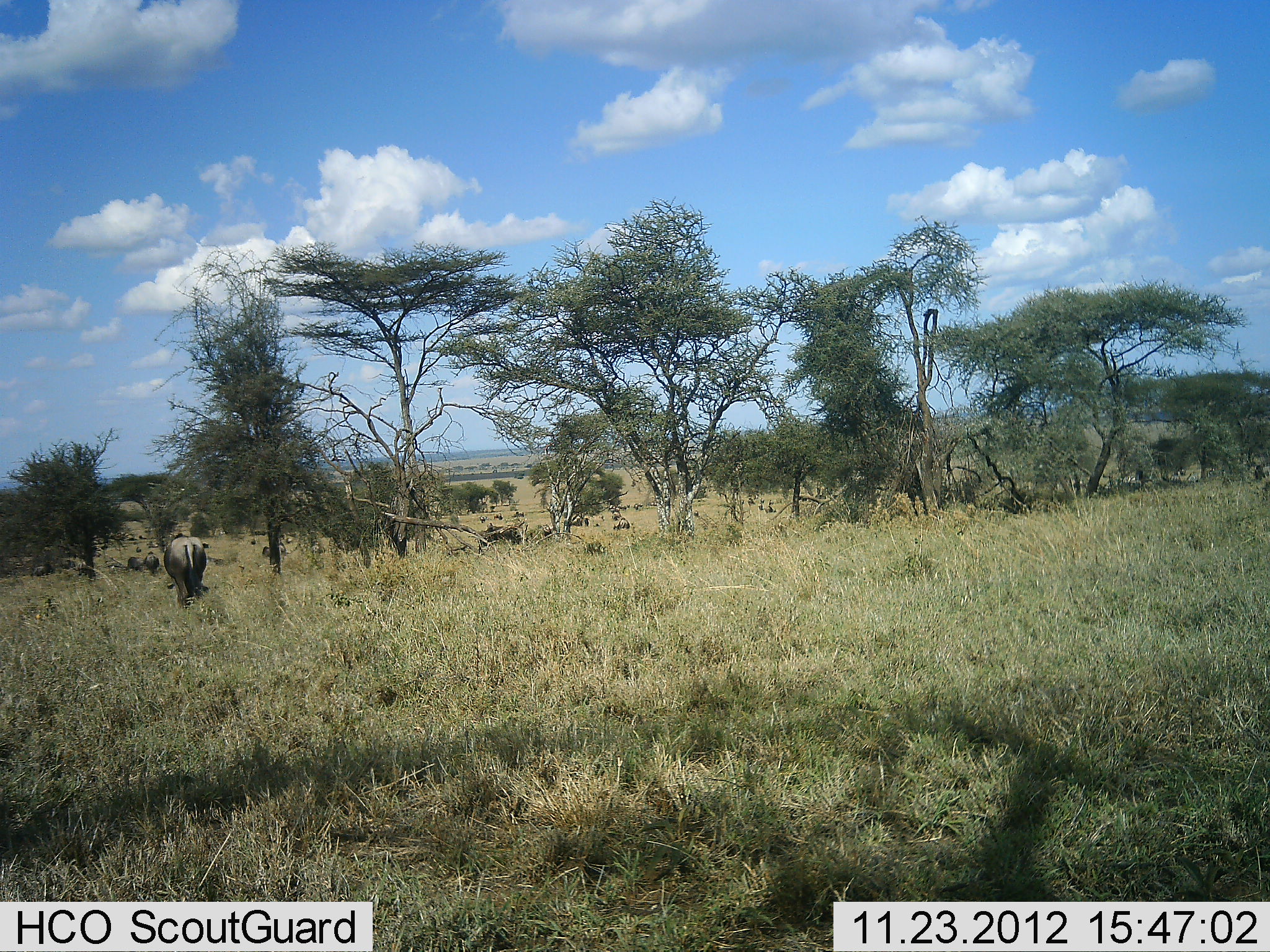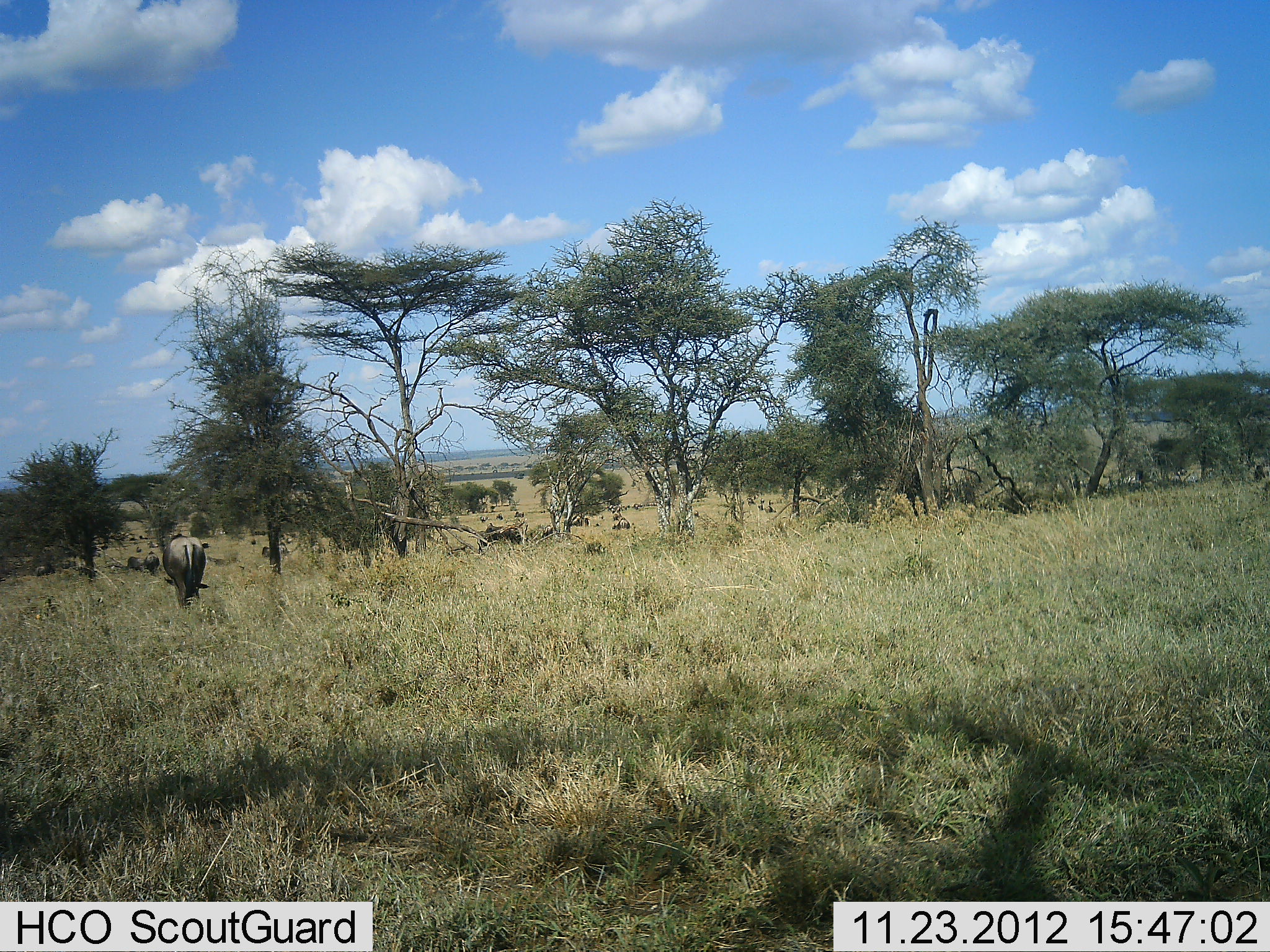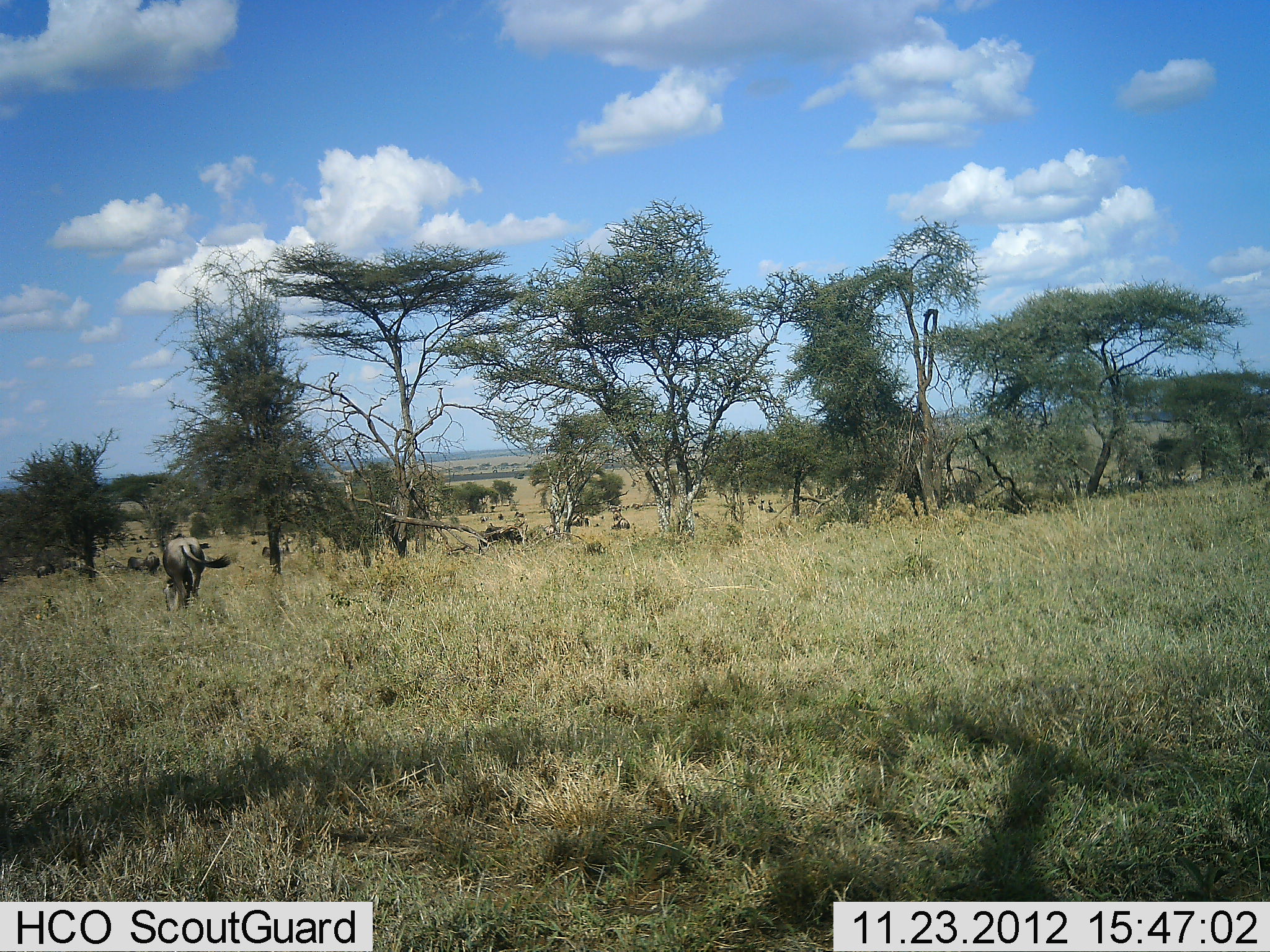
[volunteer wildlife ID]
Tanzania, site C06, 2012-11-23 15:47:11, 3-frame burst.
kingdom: Animalia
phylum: Chordata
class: Mammalia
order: Artiodactyla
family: Bovidae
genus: Connochaetes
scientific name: Connochaetes taurinus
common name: blue wildebeest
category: wildebeest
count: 3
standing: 31%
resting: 8%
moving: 31%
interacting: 0%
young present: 0%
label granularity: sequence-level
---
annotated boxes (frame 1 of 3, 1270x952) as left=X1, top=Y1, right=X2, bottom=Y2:
animal: left=163, top=532, right=209, bottom=610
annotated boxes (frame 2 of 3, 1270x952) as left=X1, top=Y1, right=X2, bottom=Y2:
animal: left=161, top=533, right=210, bottom=609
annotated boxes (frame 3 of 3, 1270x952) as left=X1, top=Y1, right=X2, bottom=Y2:
animal: left=162, top=535, right=232, bottom=611